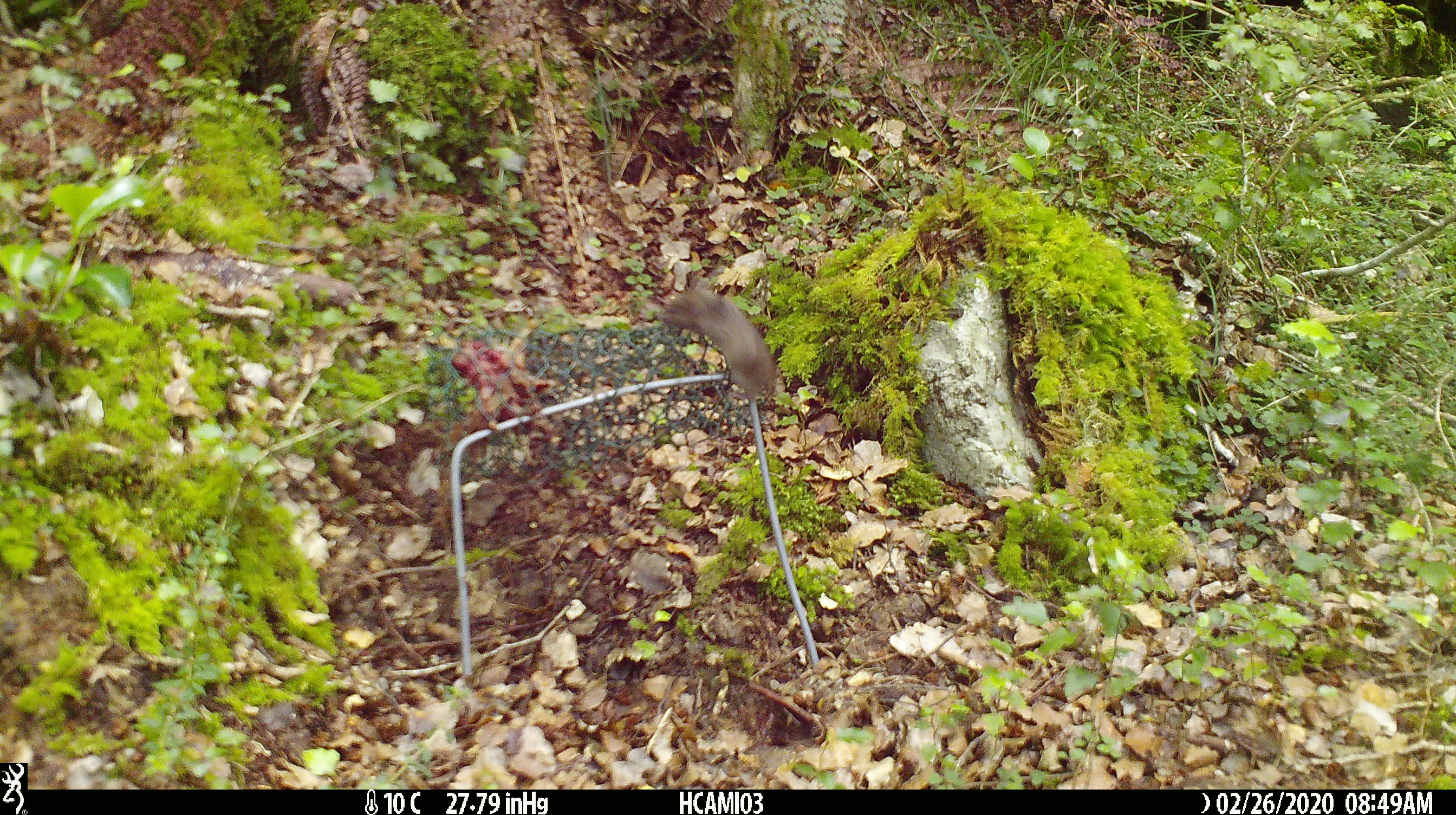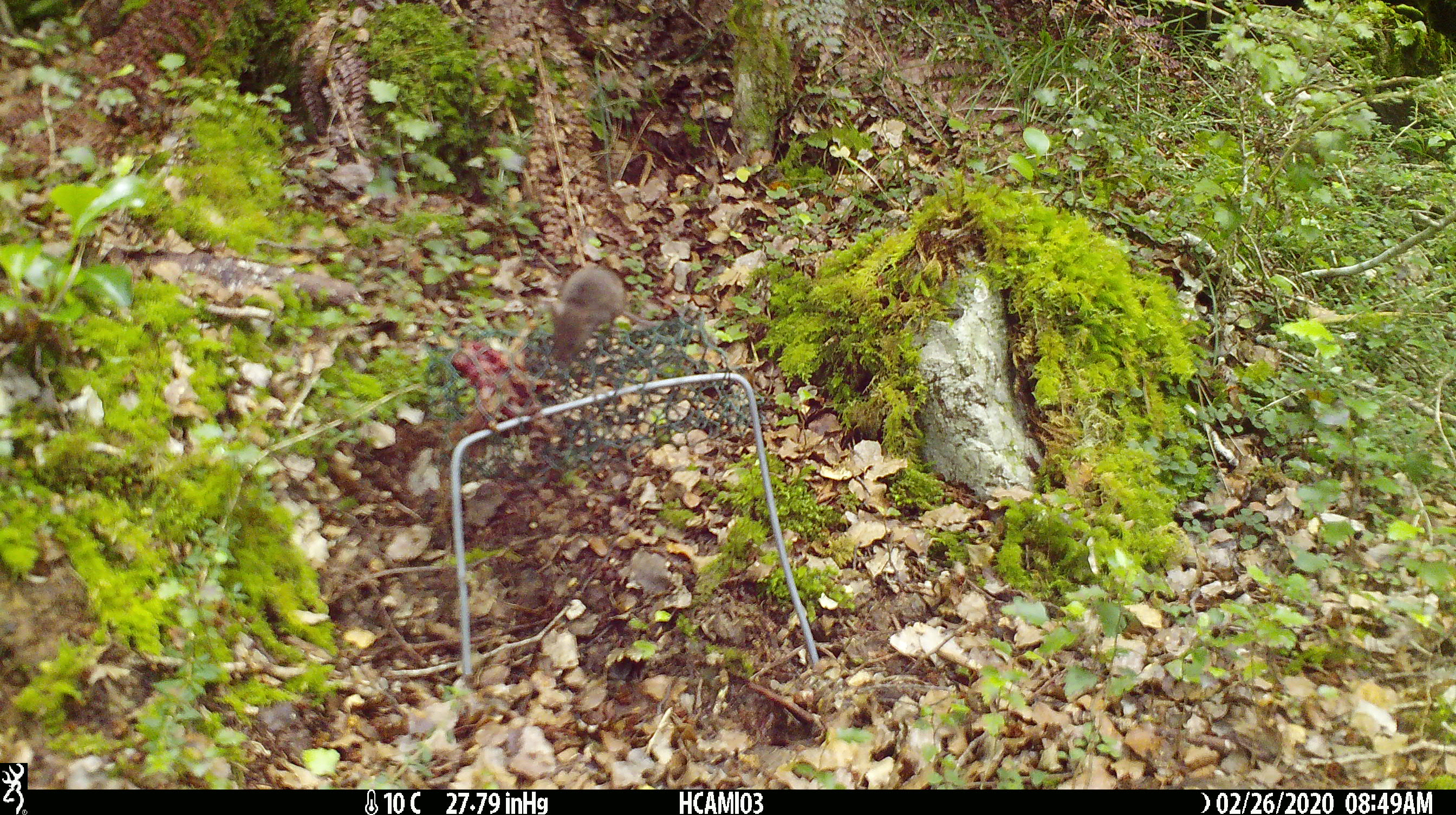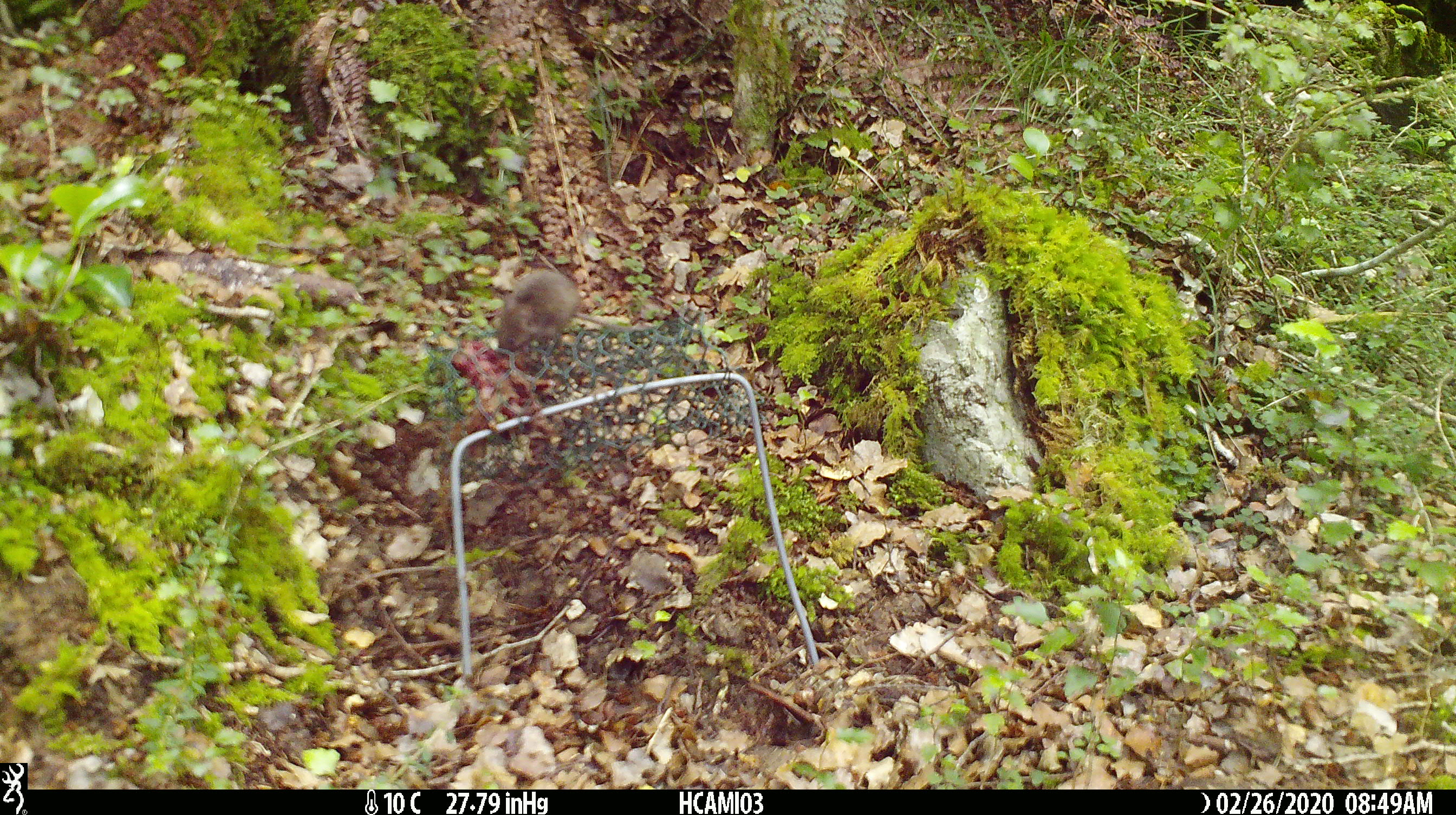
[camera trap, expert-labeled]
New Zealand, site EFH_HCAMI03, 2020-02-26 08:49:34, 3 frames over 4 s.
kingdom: Animalia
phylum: Chordata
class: Mammalia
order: Rodentia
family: Muridae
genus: Mus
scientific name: Mus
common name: mouse